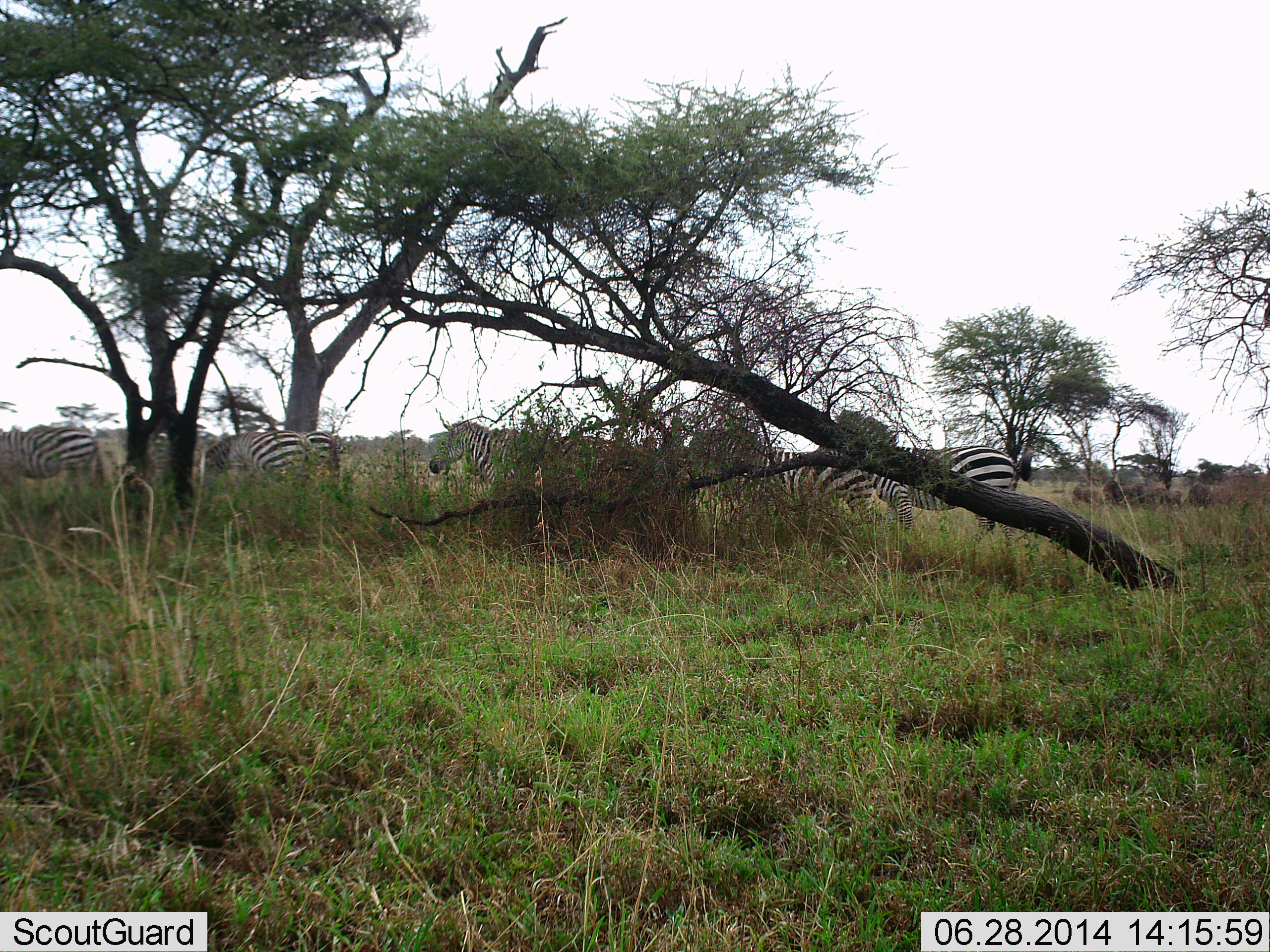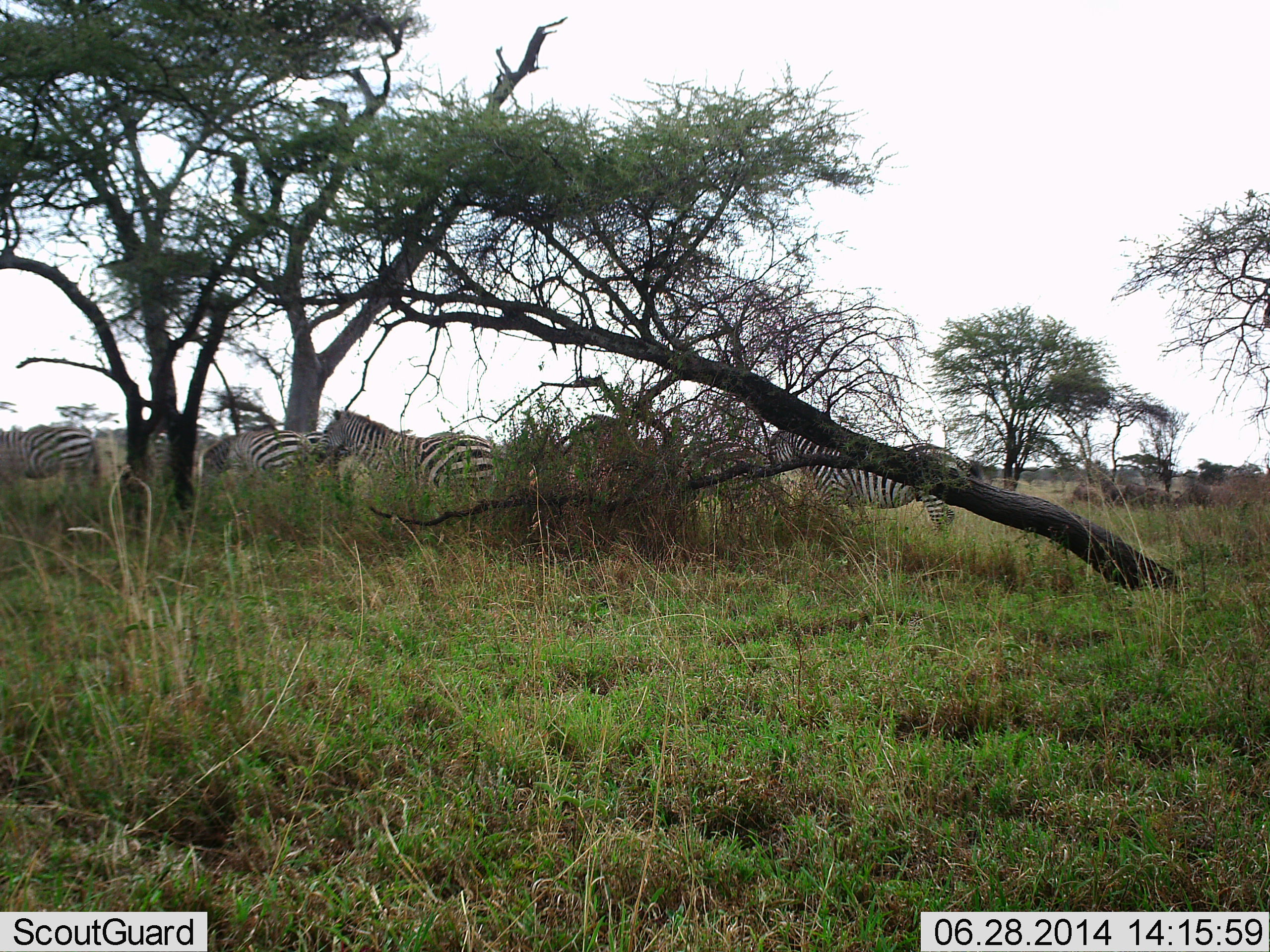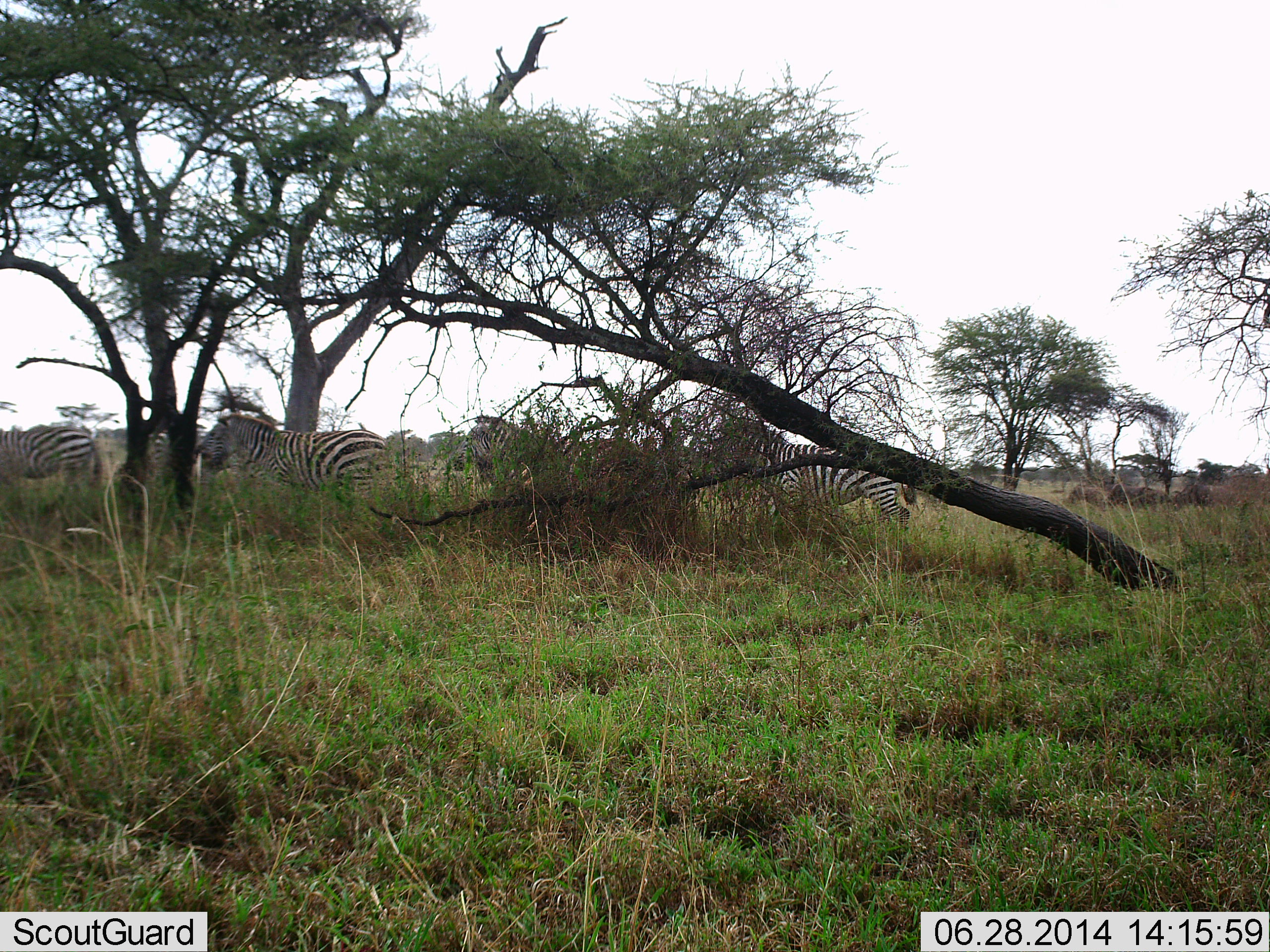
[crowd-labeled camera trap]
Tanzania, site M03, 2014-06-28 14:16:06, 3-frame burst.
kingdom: Animalia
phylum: Chordata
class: Mammalia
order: Perissodactyla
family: Equidae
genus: Equus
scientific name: Equus quagga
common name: plains zebra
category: zebra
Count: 6.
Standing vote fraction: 82%.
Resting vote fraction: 0%.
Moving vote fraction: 91%.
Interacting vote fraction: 0%.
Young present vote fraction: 0%.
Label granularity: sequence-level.